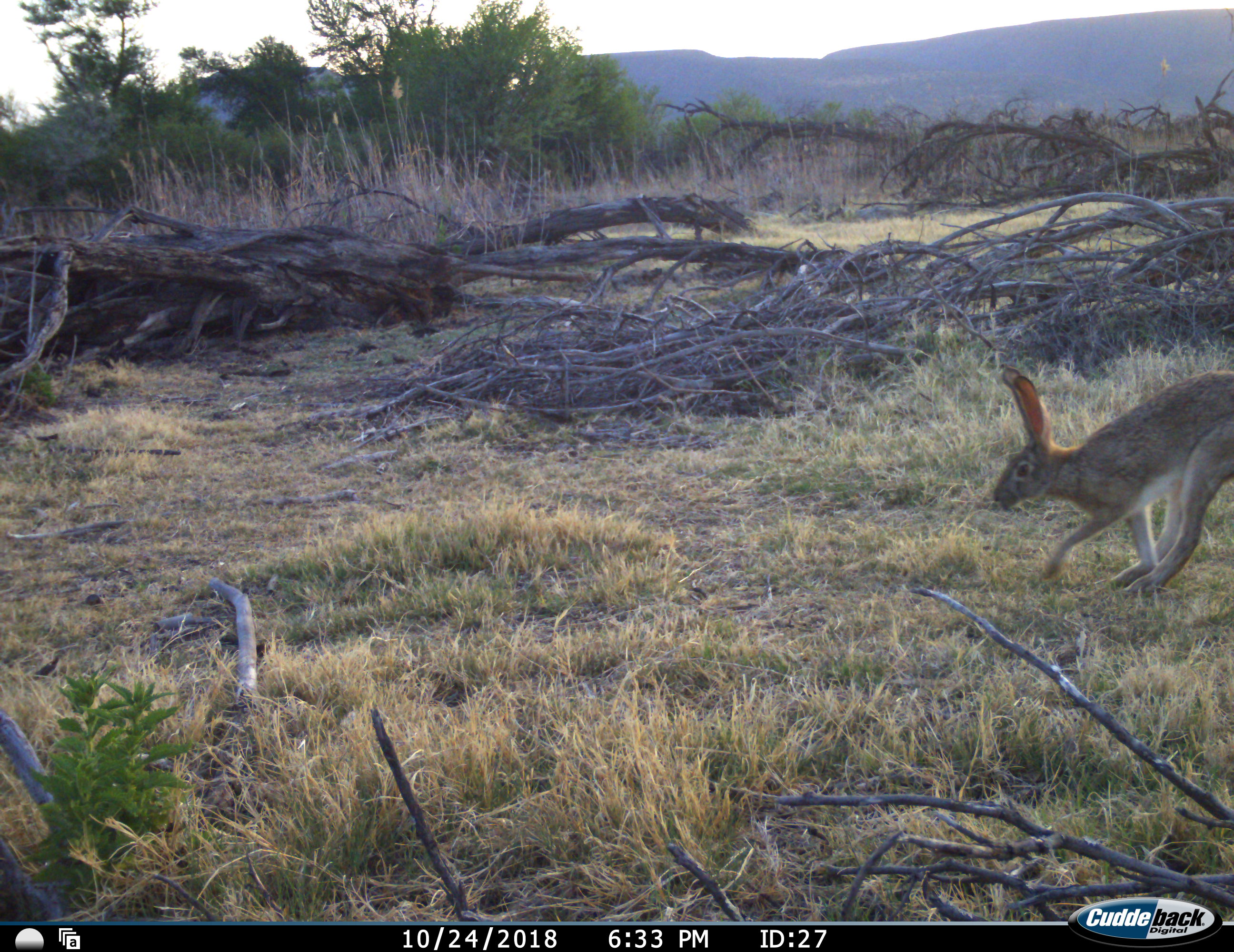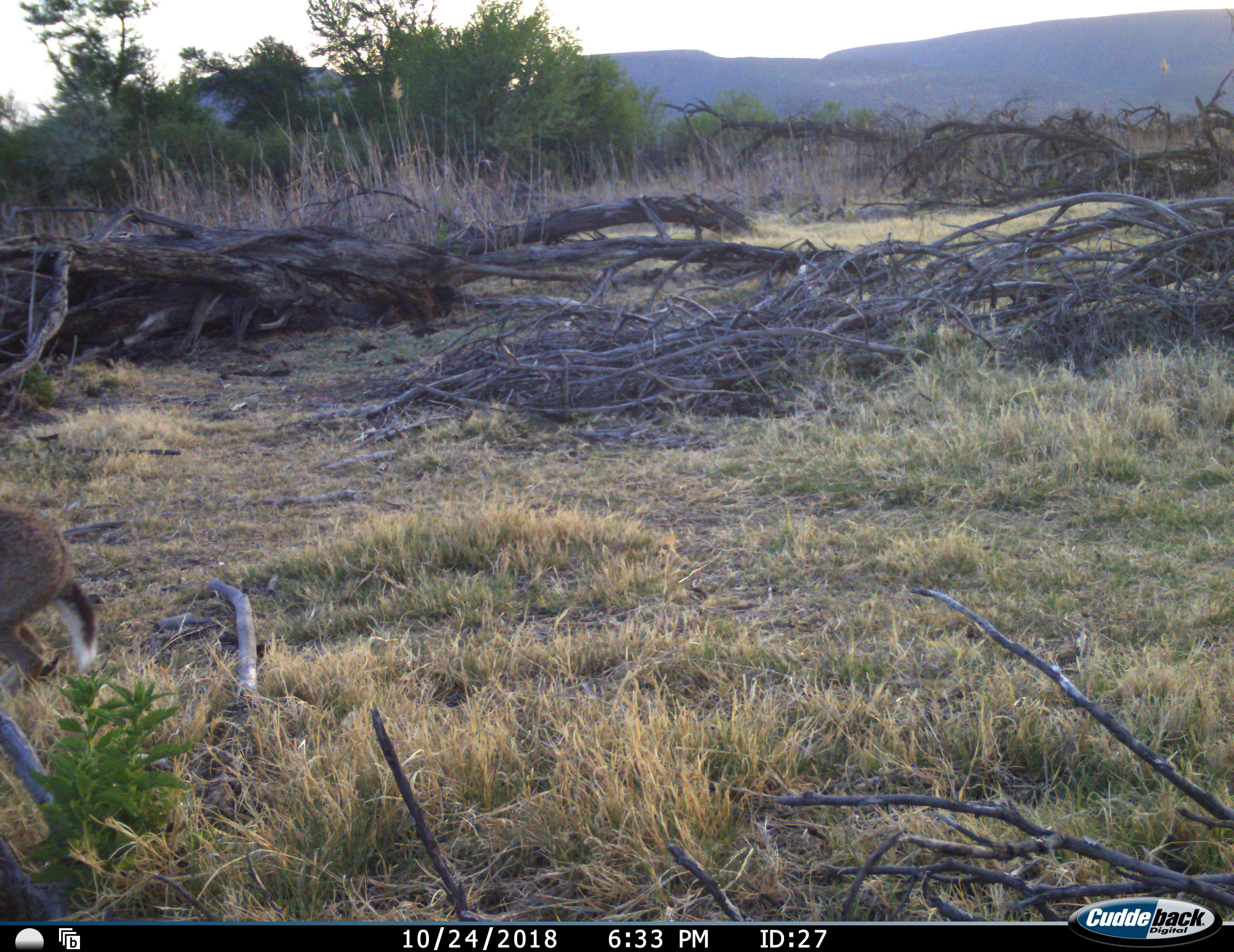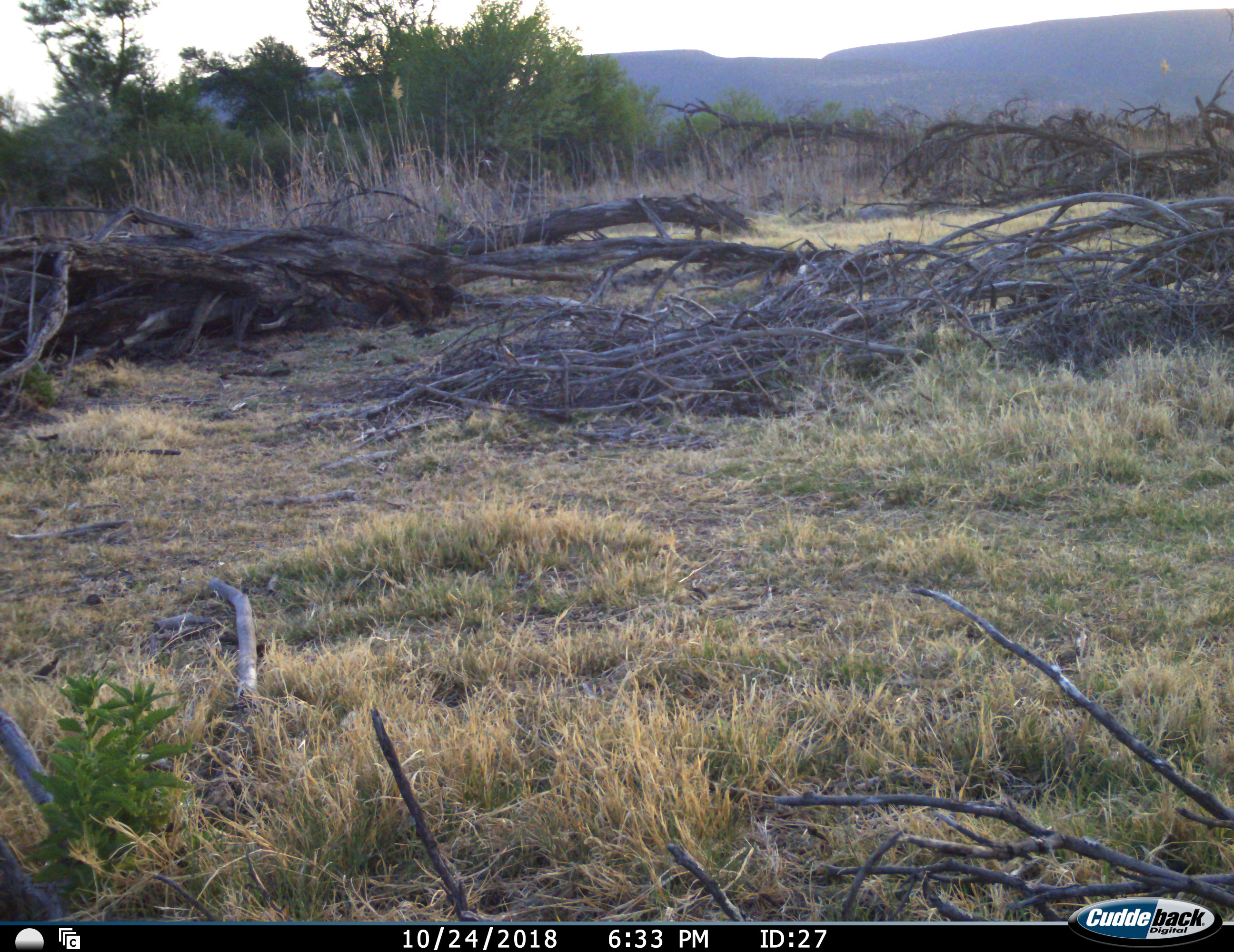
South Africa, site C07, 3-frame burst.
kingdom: Animalia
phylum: Chordata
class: Mammalia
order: Lagomorpha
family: Leporidae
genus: Lepus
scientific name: Lepus saxatilis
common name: scrub hare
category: harescrub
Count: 1.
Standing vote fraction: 14%.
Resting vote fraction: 0%.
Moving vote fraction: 100%.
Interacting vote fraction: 0%.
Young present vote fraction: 0%.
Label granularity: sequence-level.